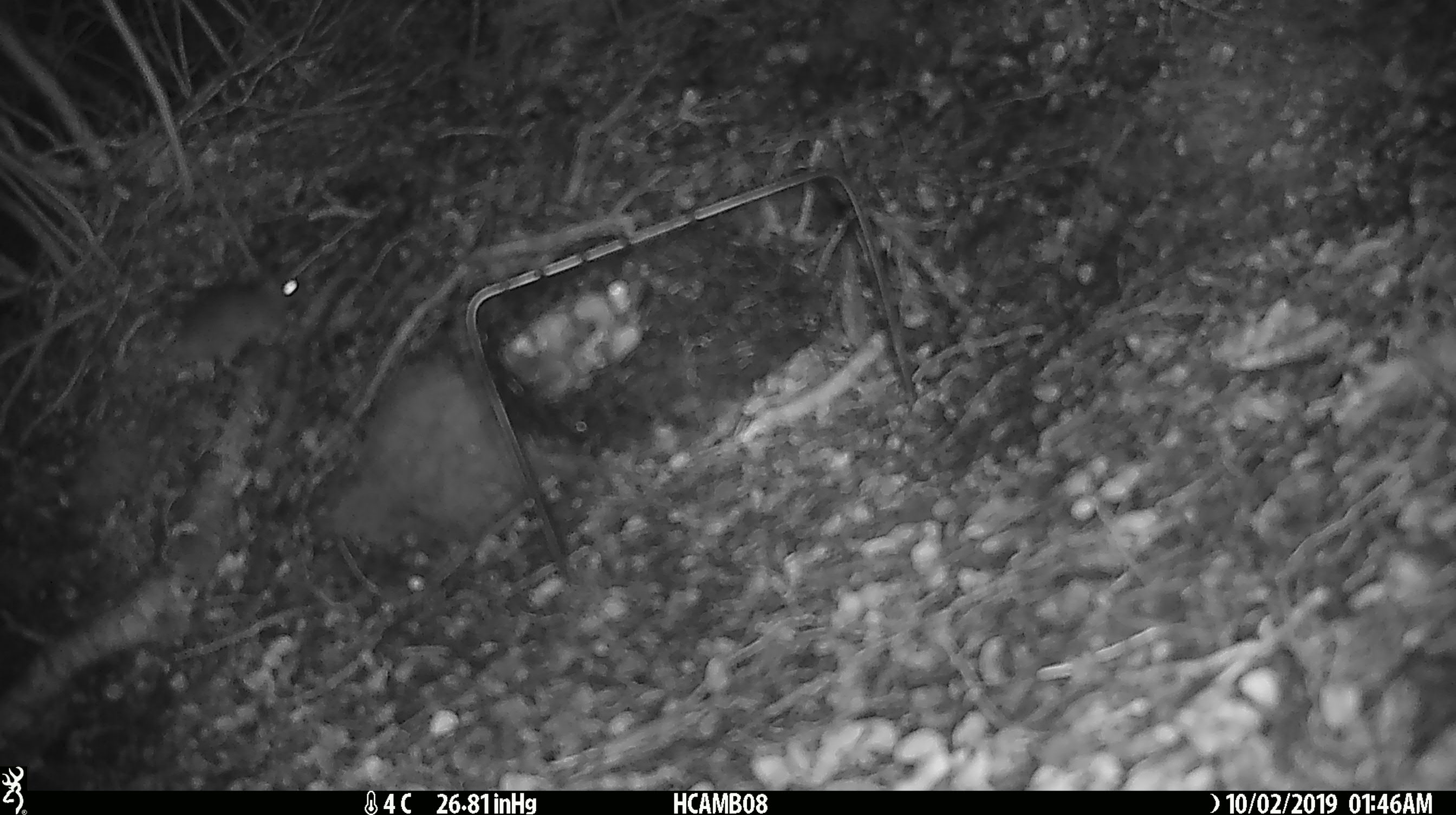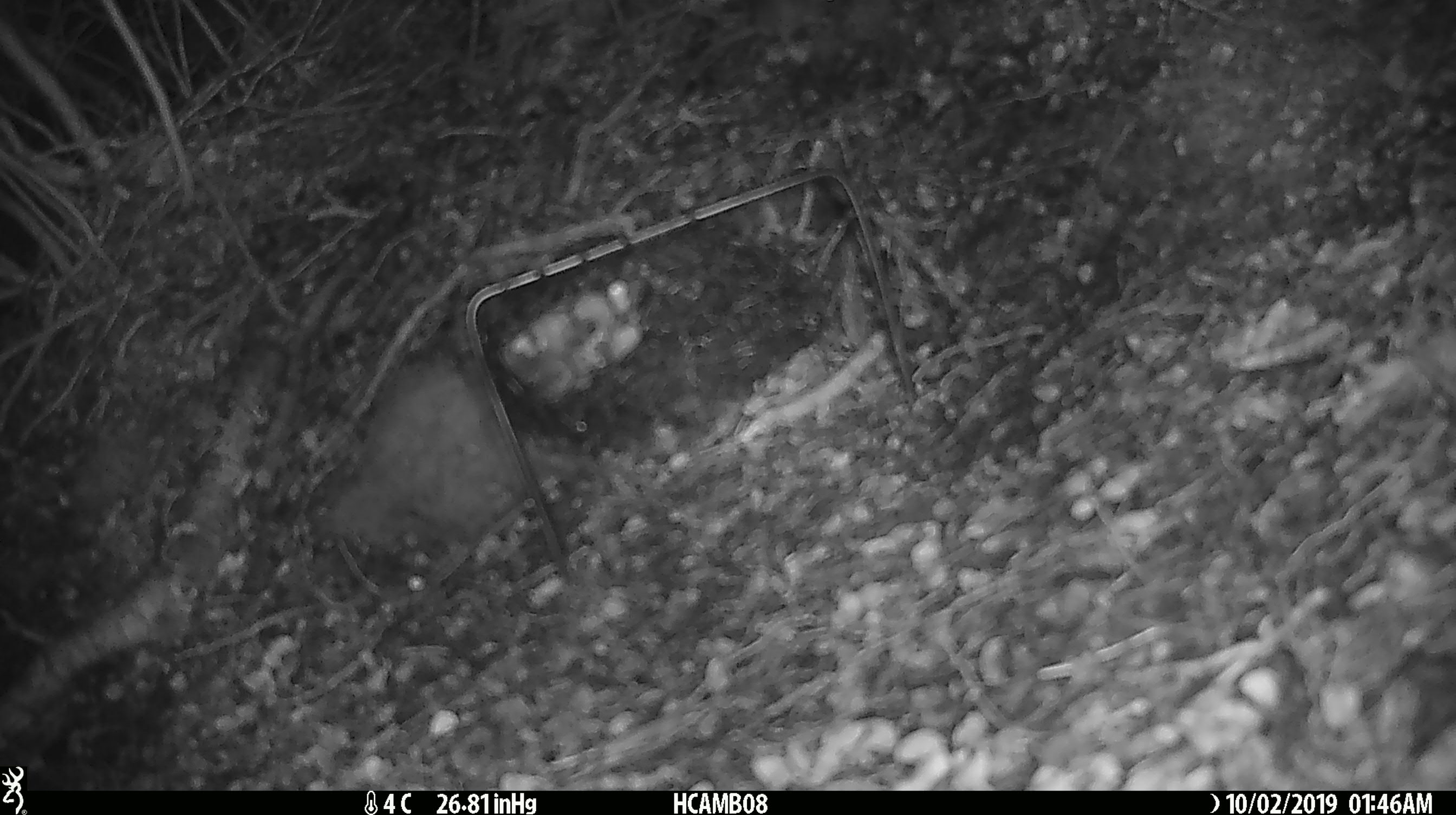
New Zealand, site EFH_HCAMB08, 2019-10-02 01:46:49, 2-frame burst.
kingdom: Animalia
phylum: Chordata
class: Mammalia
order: Rodentia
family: Muridae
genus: Mus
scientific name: Mus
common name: mouse